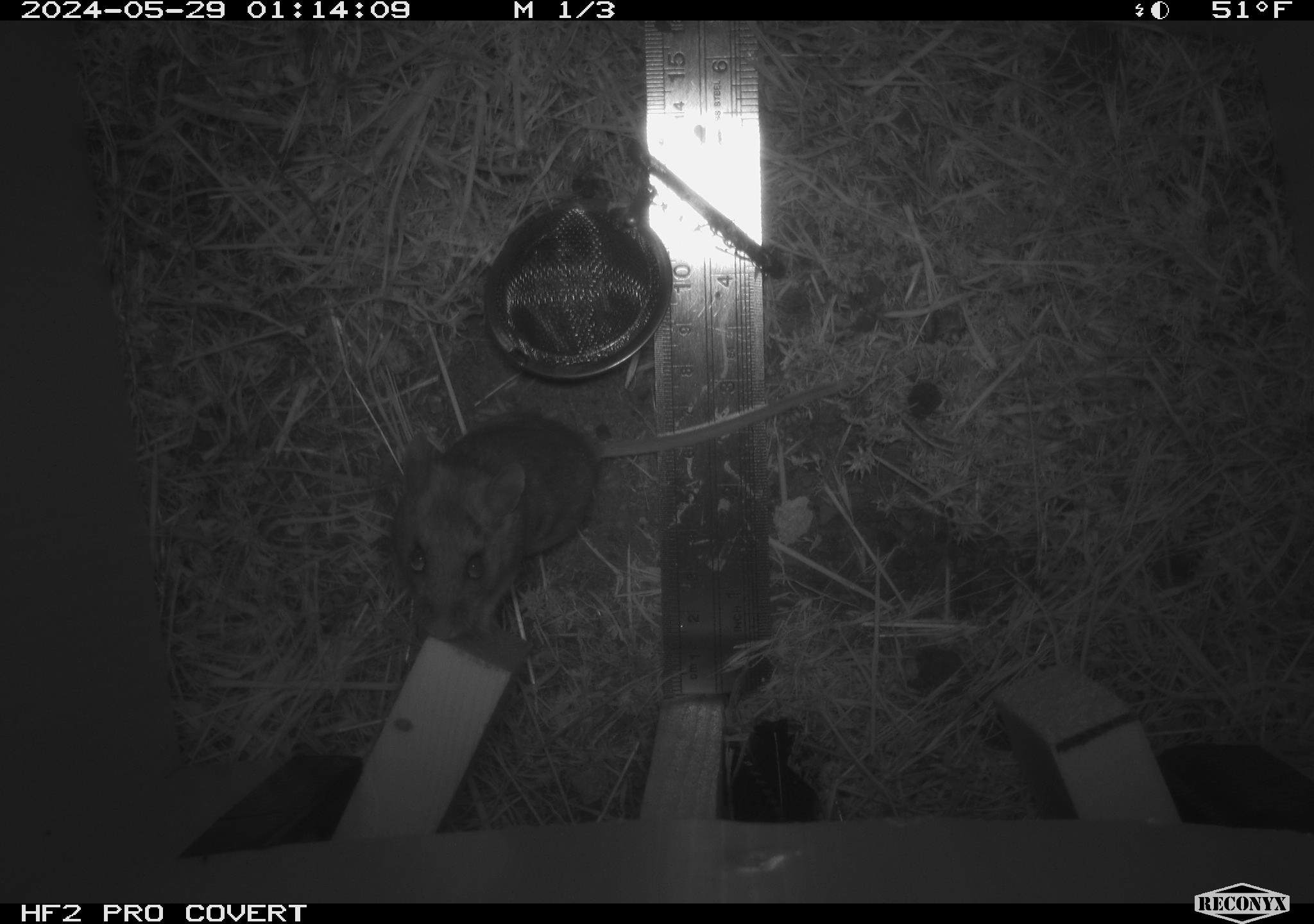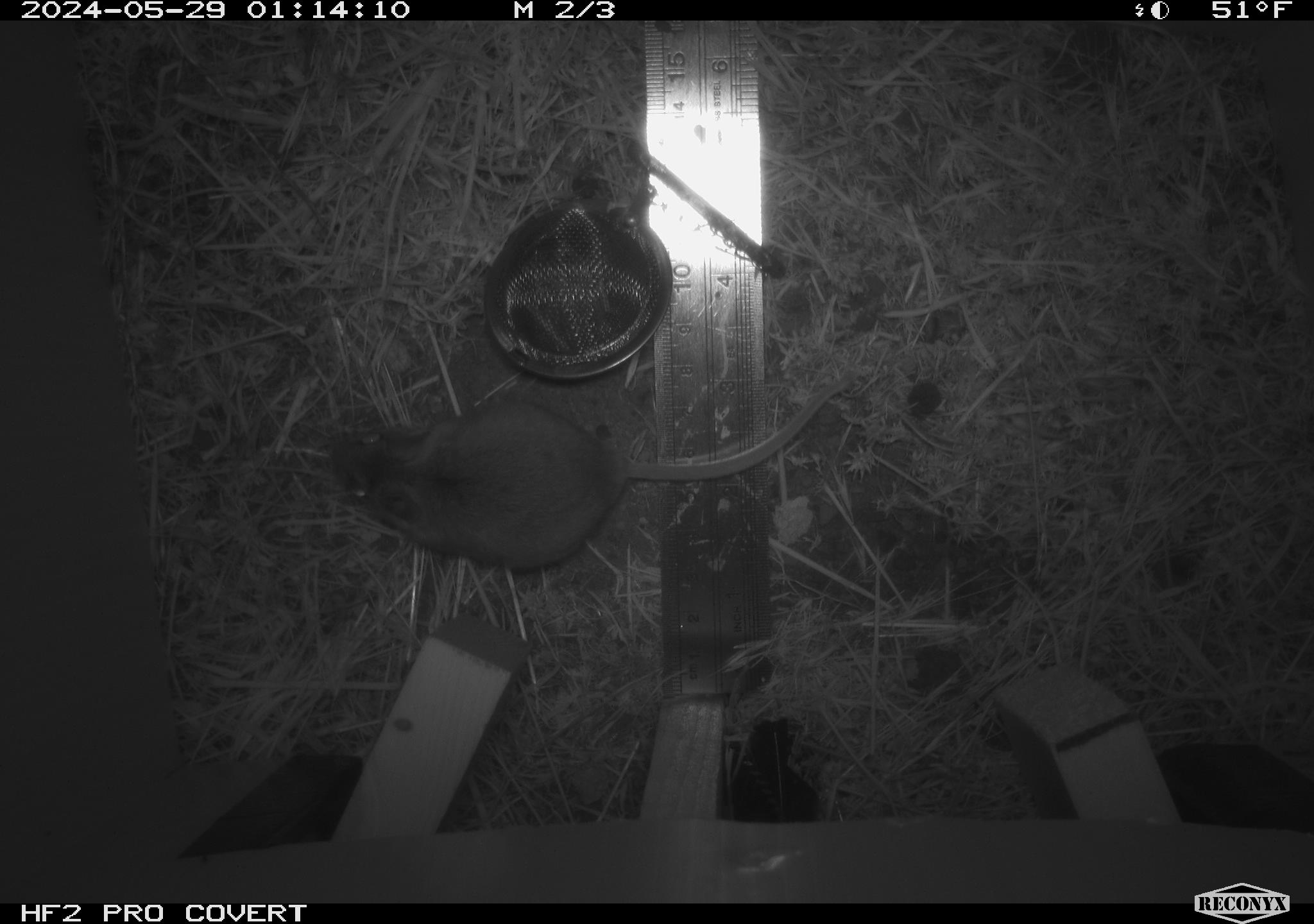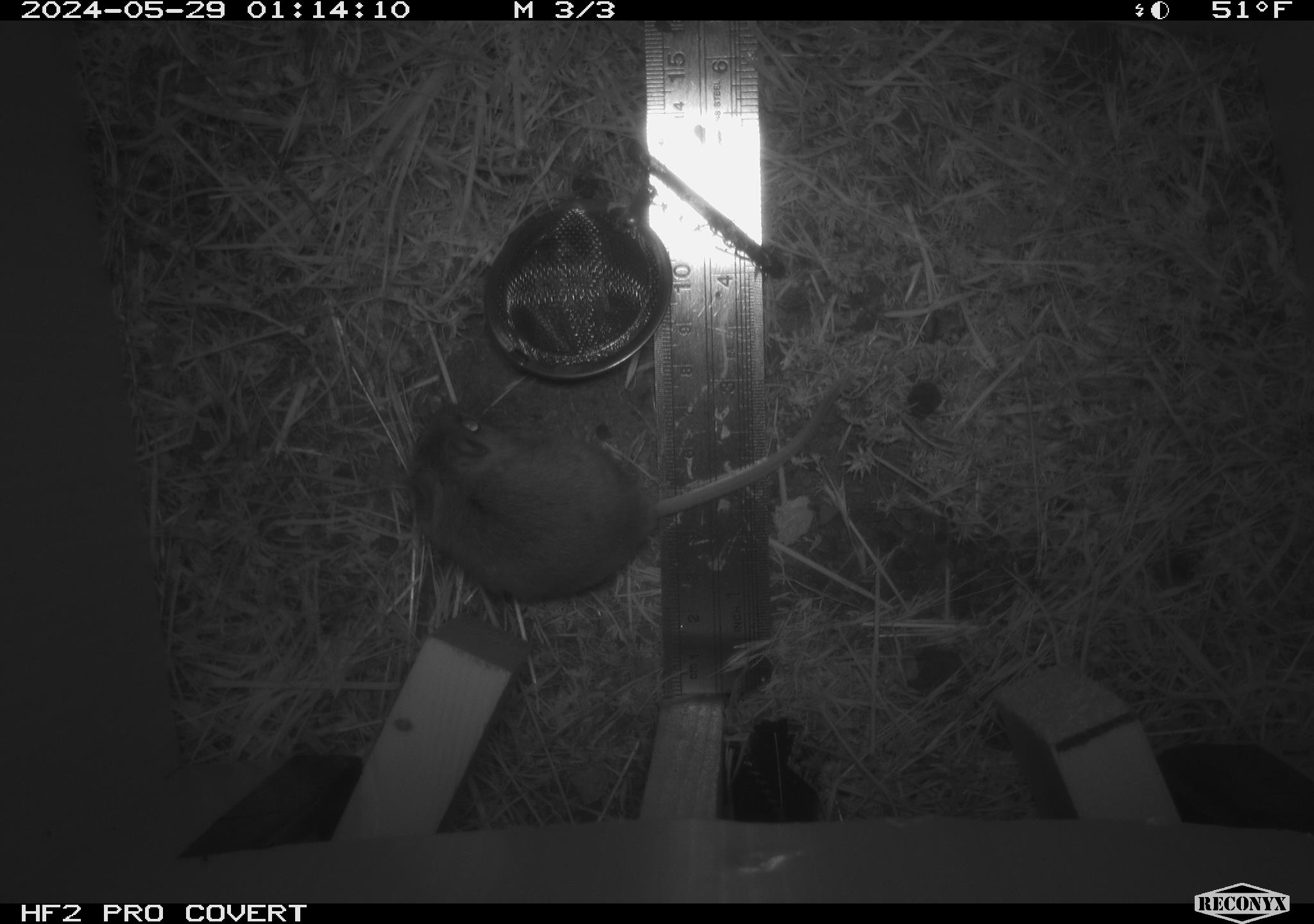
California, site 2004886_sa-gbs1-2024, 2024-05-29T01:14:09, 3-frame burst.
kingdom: Animalia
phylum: Chordata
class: Mammalia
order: Rodentia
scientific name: Rodentia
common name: mouse species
Mouse species (Rodentia).